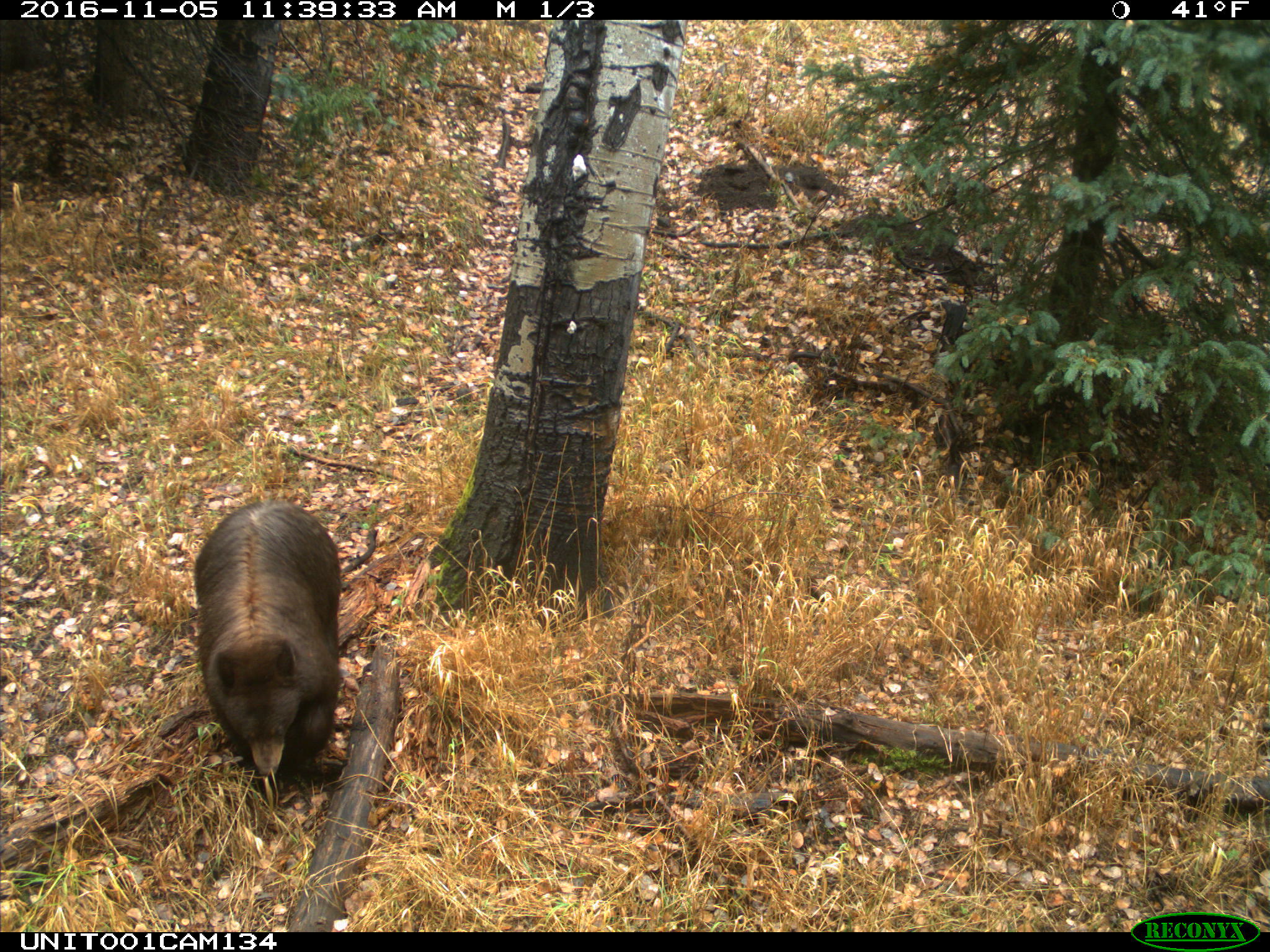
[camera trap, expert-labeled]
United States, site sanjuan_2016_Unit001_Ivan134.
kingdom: Animalia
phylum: Chordata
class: Mammalia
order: Carnivora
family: Ursidae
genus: Ursus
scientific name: Ursus americanus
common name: american black bear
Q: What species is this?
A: Ursus americanus (american black bear).